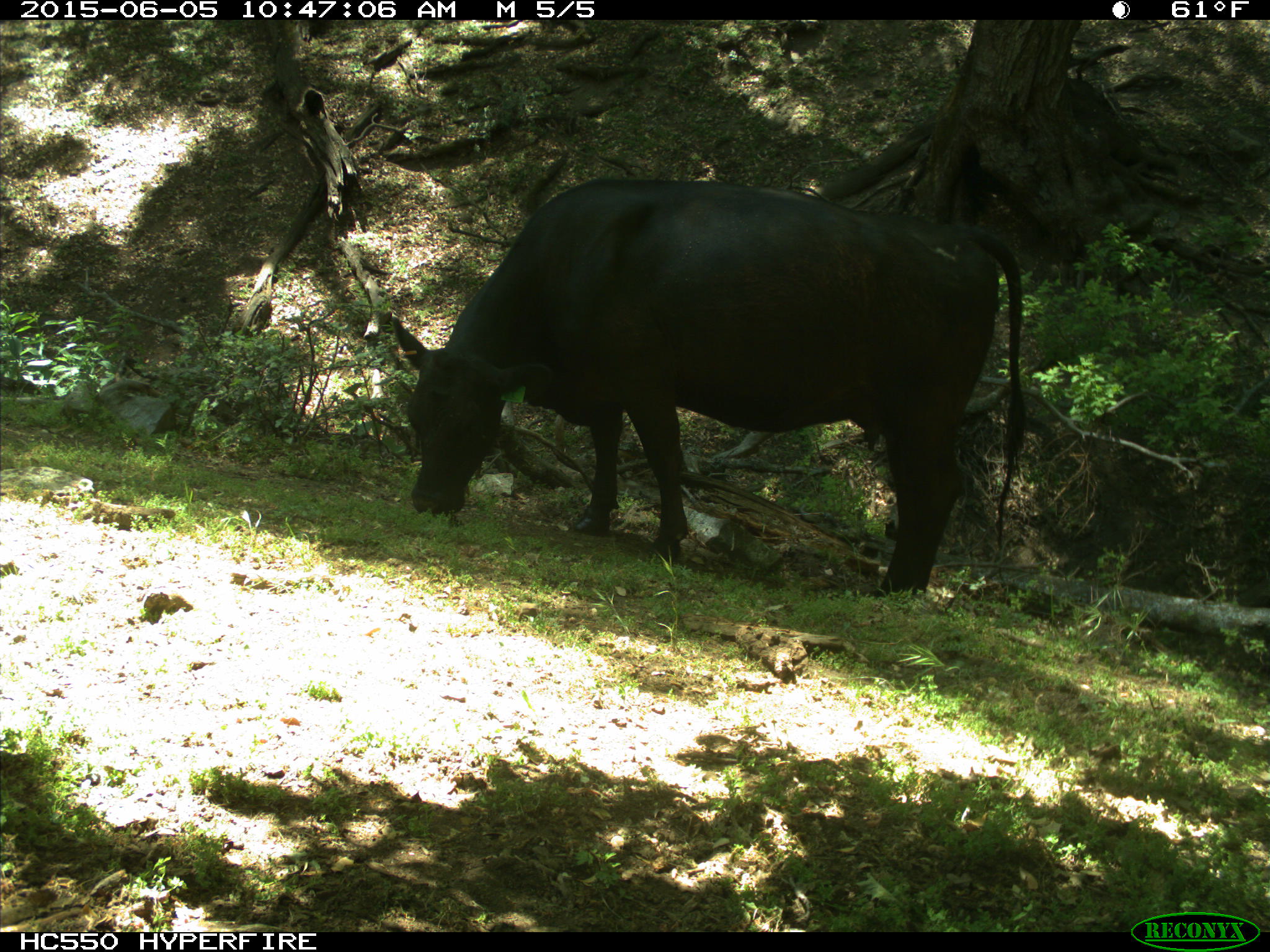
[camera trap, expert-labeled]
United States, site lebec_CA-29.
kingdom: Animalia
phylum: Chordata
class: Mammalia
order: Artiodactyla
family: Bovidae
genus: Bos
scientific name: Bos taurus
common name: domestic cow